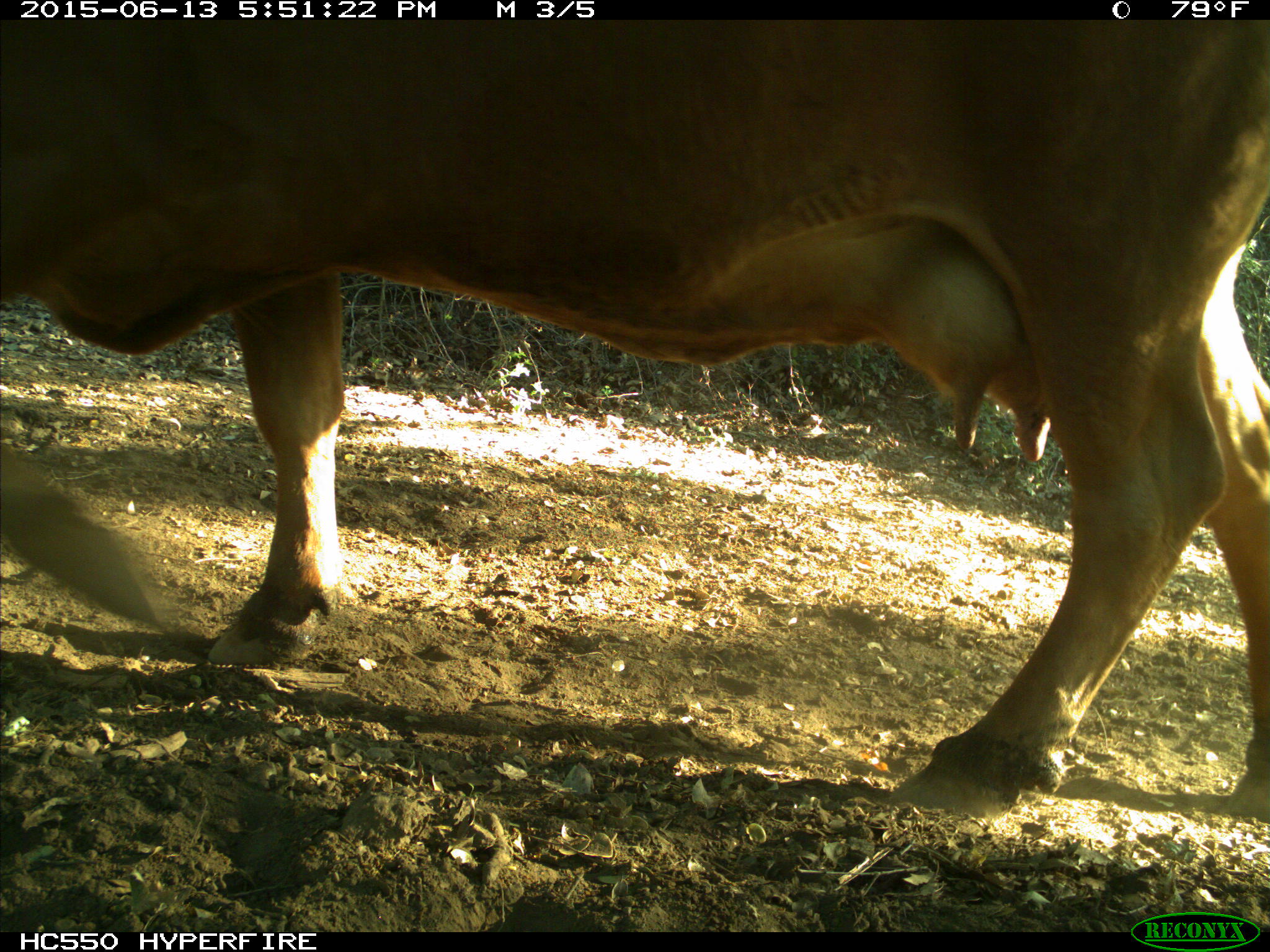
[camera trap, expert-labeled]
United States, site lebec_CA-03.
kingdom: Animalia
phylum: Chordata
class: Mammalia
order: Artiodactyla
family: Bovidae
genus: Bos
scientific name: Bos taurus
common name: domestic cow